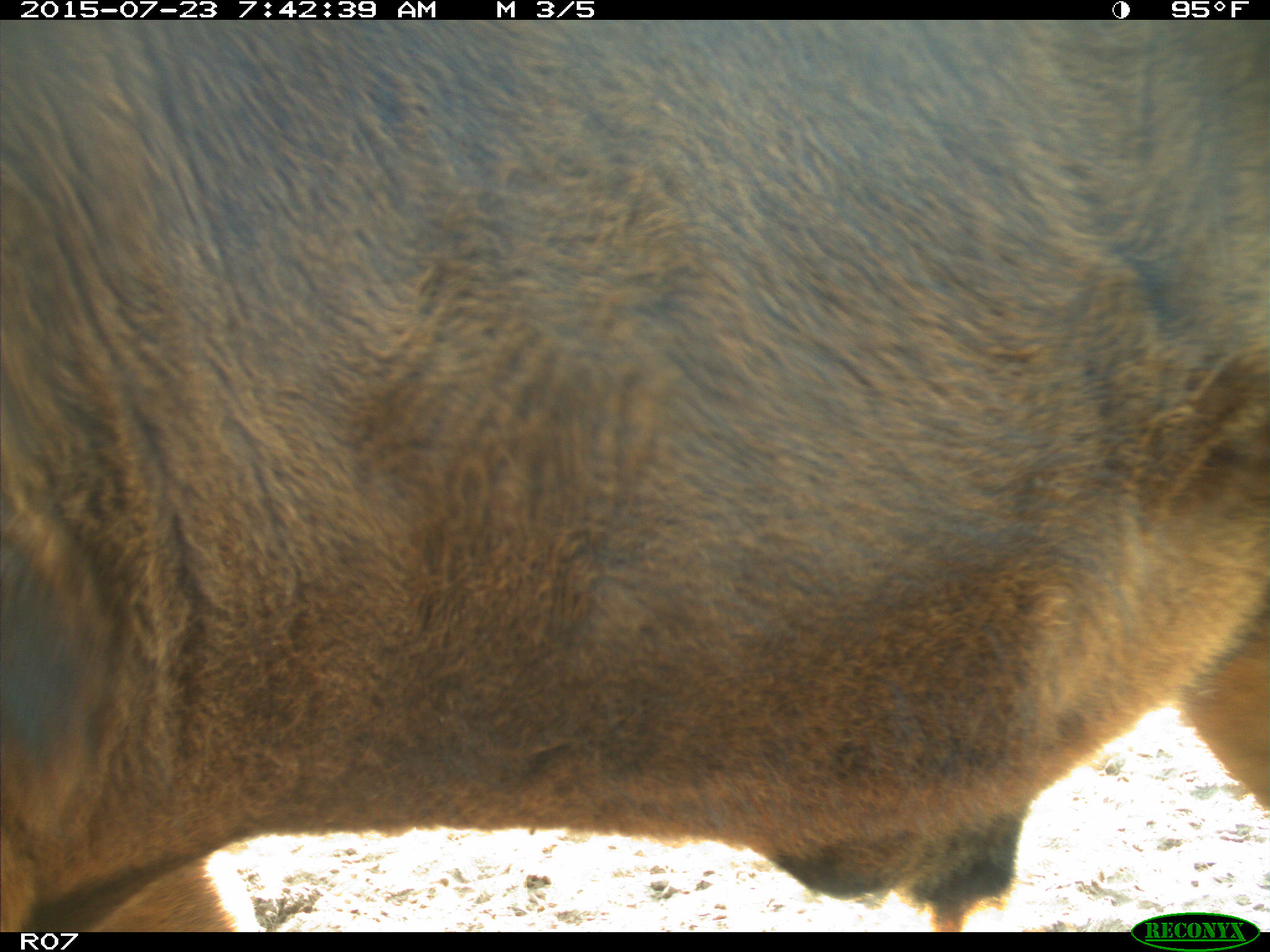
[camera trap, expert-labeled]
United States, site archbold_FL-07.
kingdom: Animalia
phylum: Chordata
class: Mammalia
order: Artiodactyla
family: Bovidae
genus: Bos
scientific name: Bos taurus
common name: domestic cow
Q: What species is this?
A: Bos taurus (domestic cow).